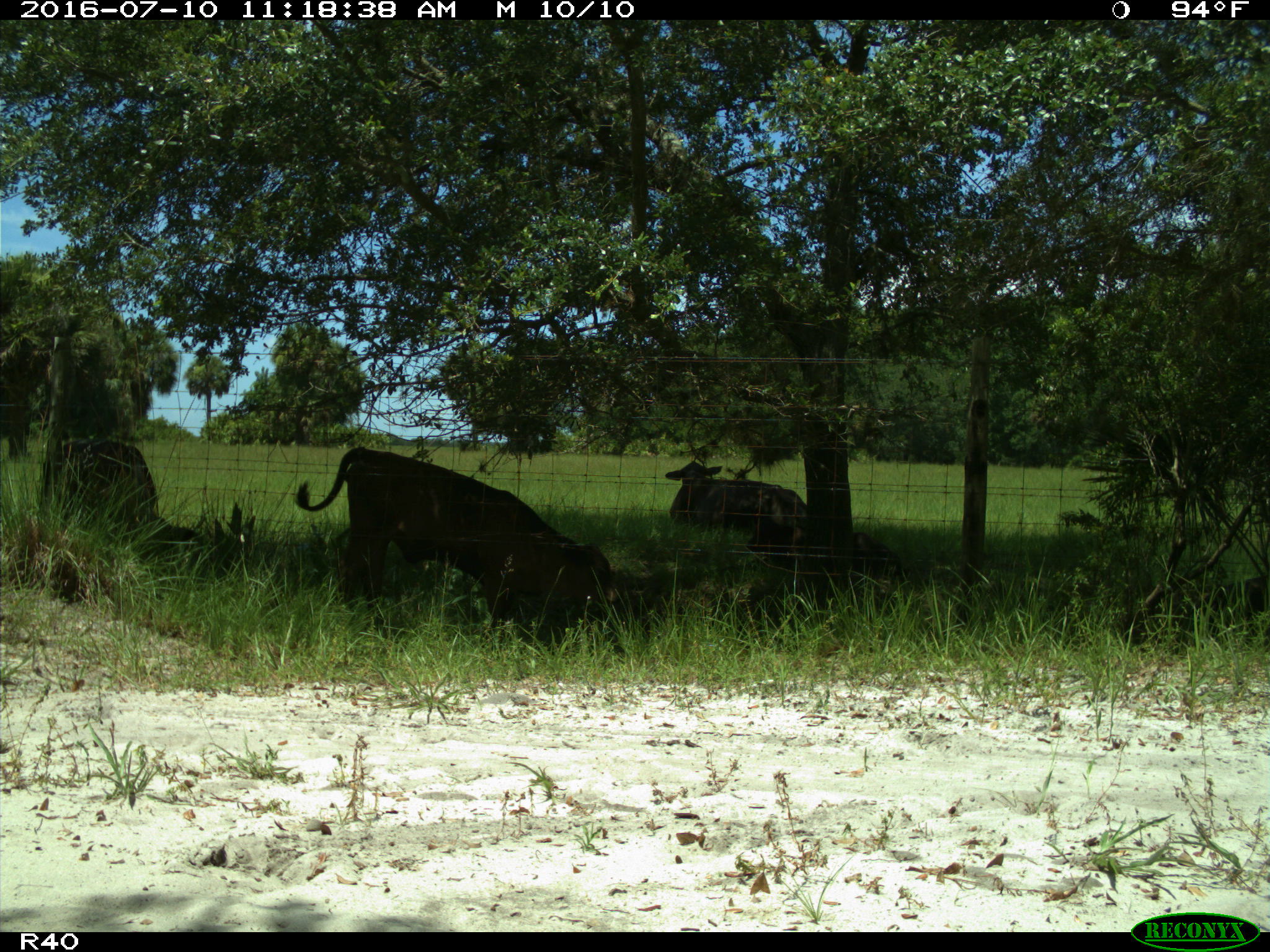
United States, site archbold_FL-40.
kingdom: Animalia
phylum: Chordata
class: Mammalia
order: Artiodactyla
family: Bovidae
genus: Bos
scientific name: Bos taurus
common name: domestic cow